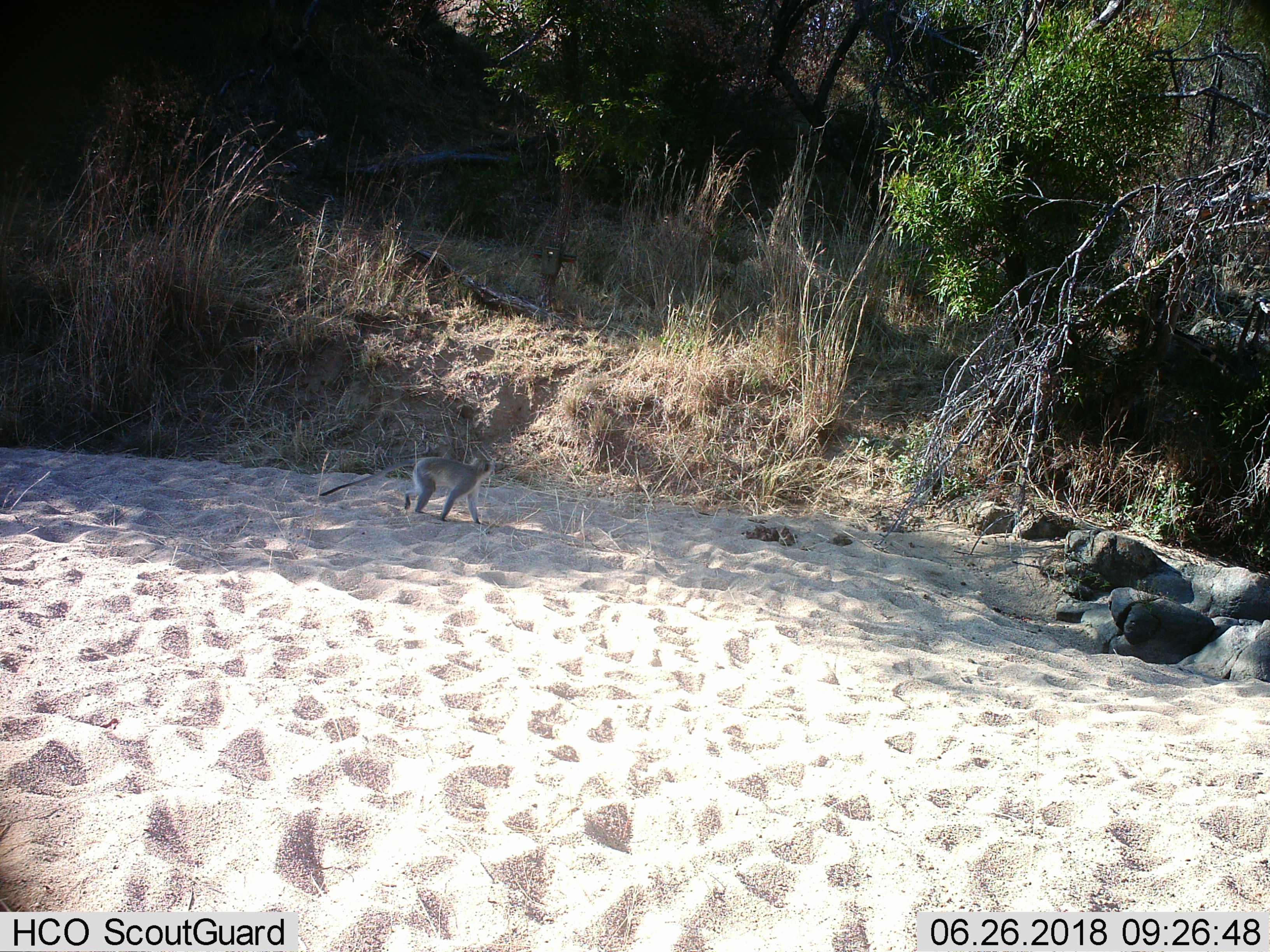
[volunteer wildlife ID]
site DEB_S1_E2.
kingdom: Animalia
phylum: Chordata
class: Mammalia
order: Primates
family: Cercopithecidae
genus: Chlorocebus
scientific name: Chlorocebus pygerythrus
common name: vervet monkey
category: monkeyvervet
Monkeyvervet (vervet monkey) (Chlorocebus pygerythrus), count 1. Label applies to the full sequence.